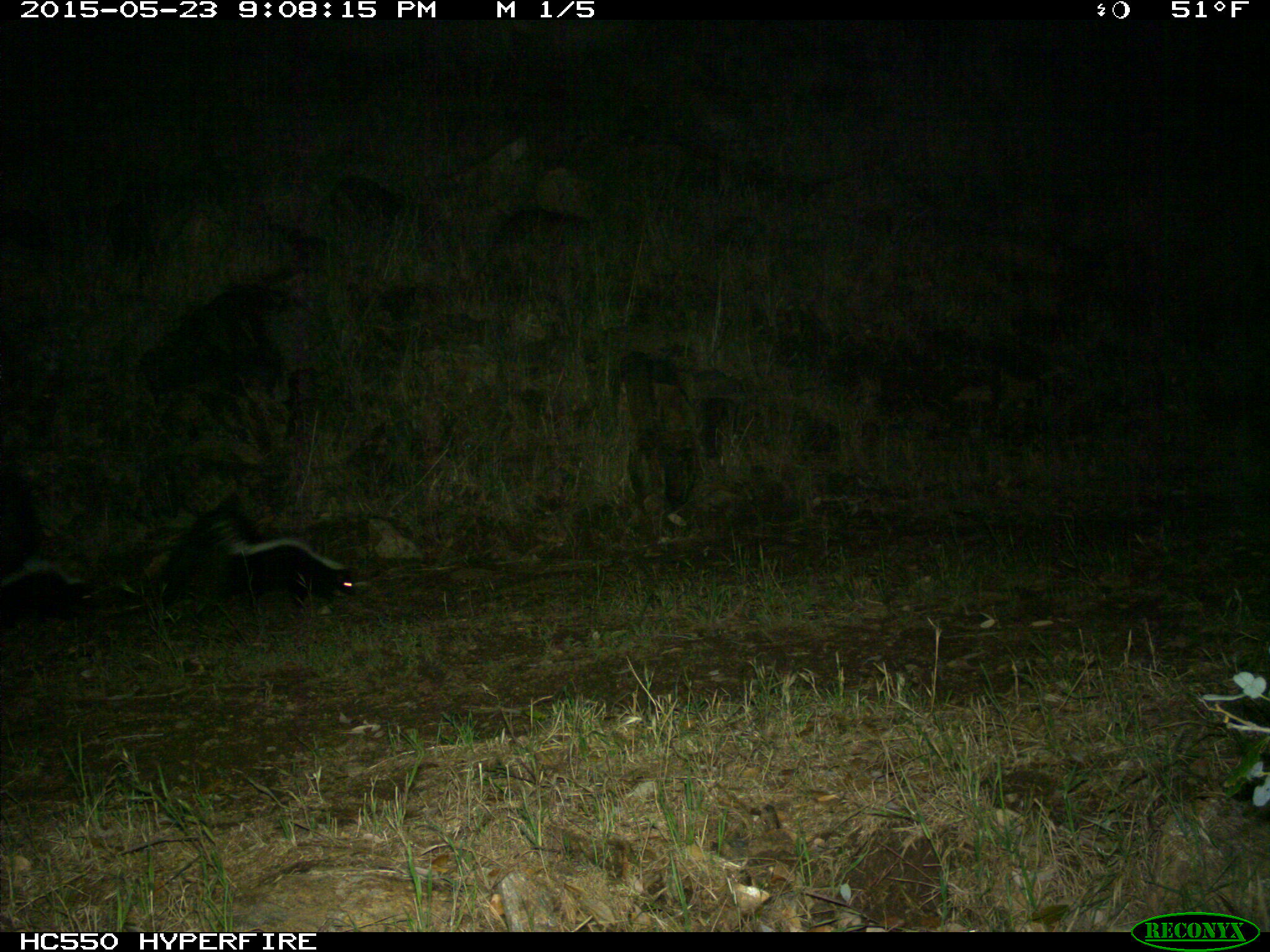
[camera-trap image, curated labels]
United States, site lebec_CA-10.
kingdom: Animalia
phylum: Chordata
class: Mammalia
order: Carnivora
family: Mephitidae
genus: Mephitis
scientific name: Mephitis mephitis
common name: striped skunk